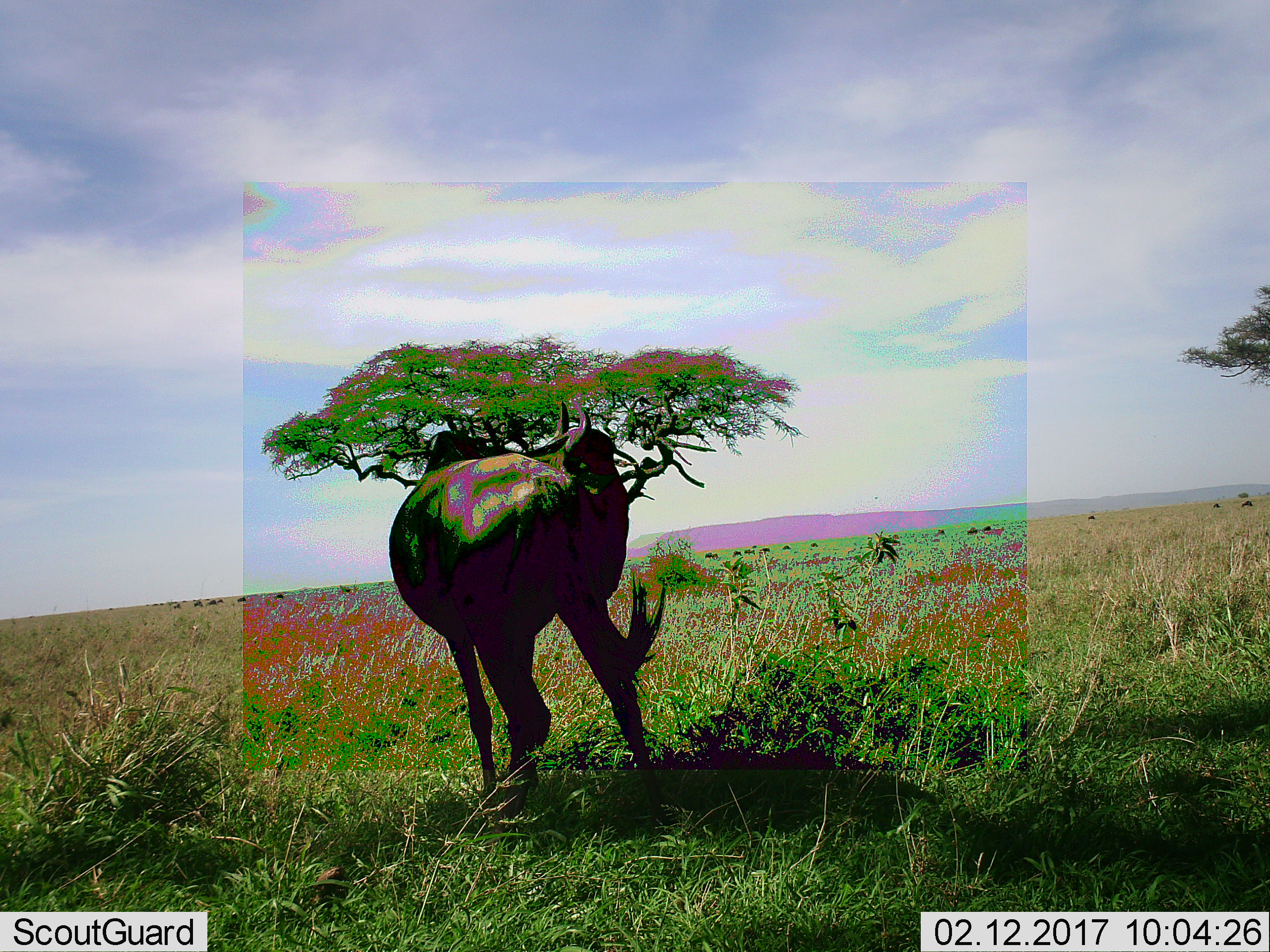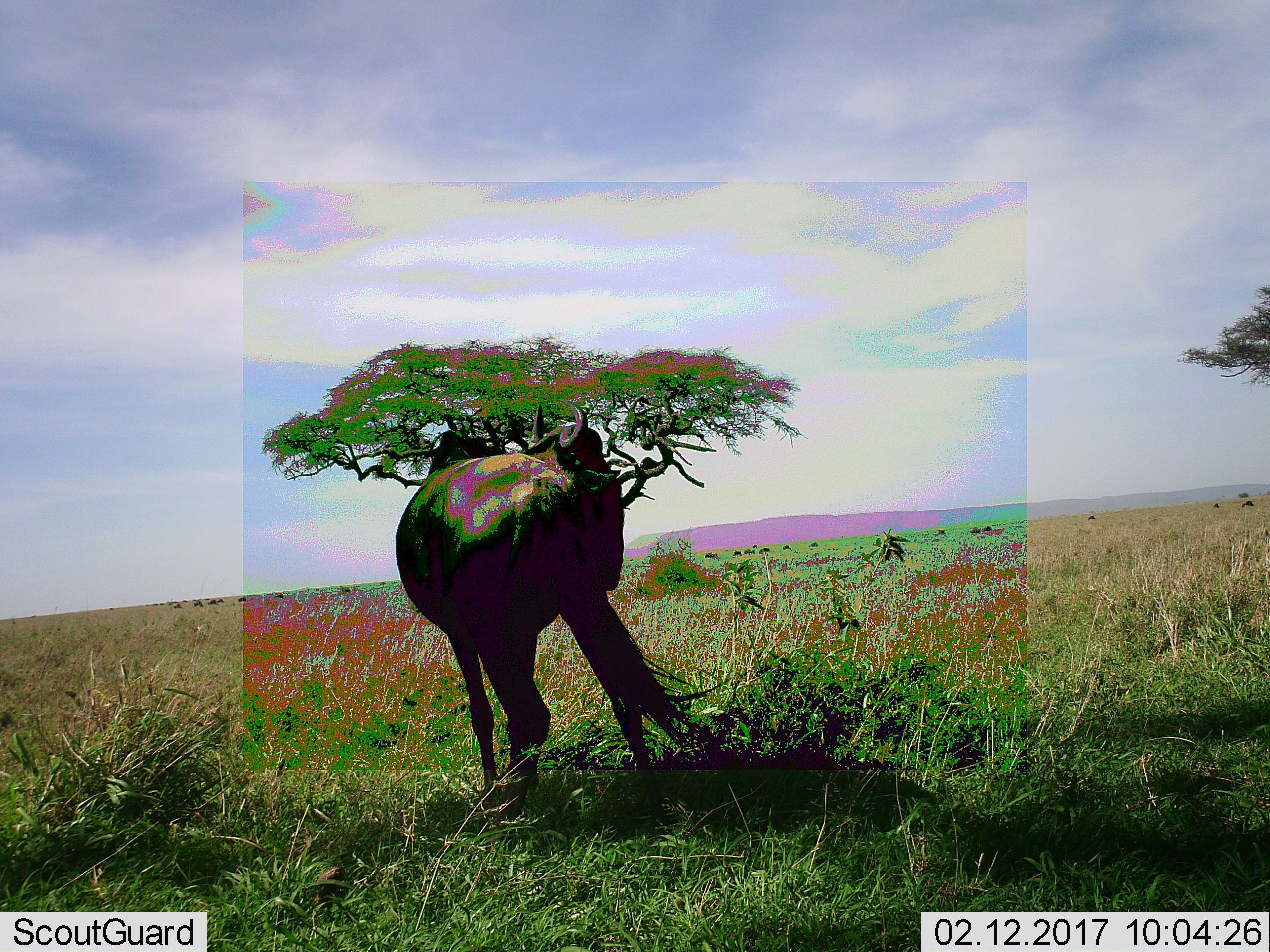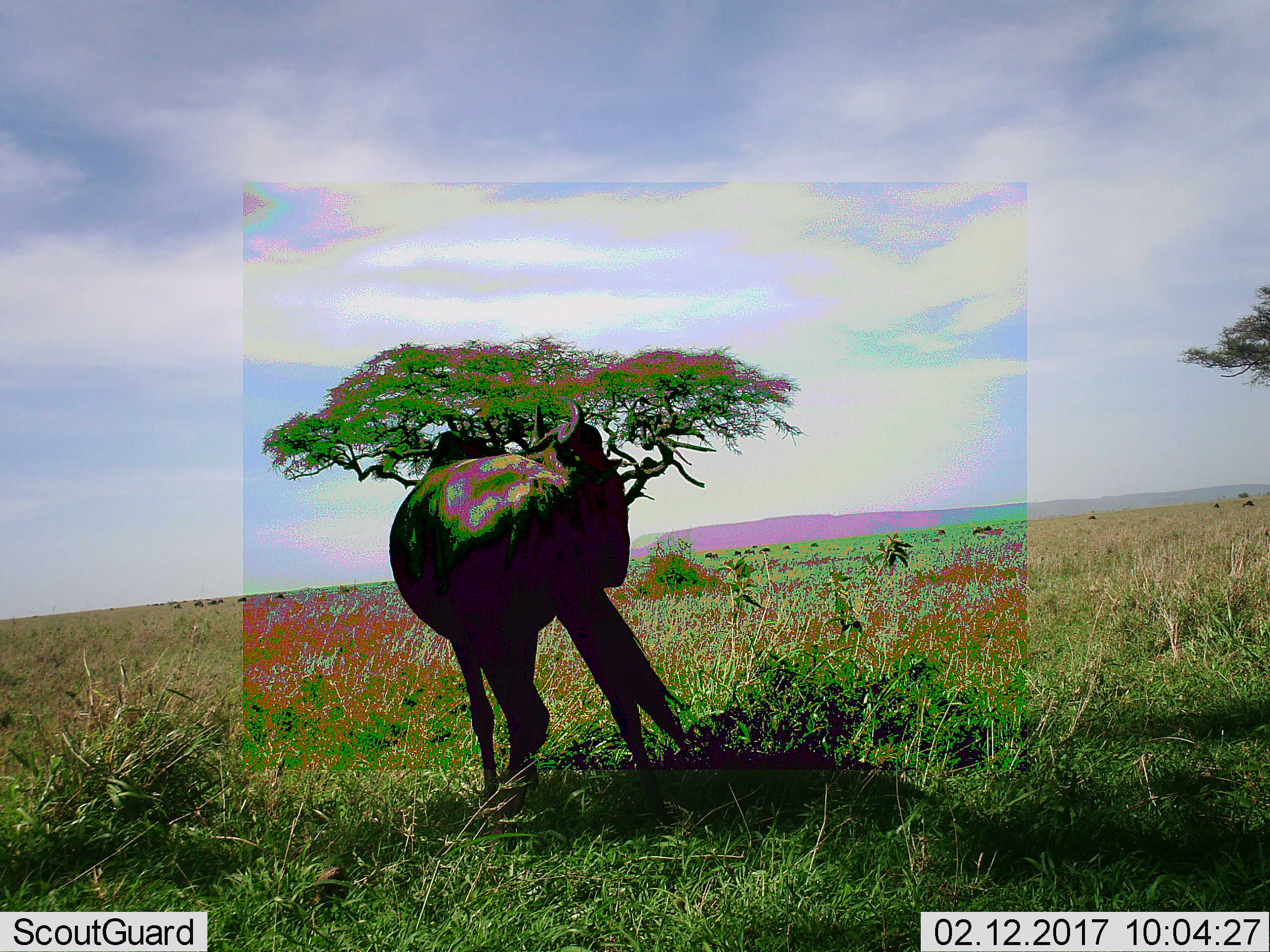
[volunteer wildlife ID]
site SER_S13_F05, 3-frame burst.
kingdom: Animalia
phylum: Chordata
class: Mammalia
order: Artiodactyla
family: Bovidae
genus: Connochaetes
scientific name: Connochaetes taurinus taurinus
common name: blue wildebeest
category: wildebeestblue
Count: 1.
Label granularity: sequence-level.